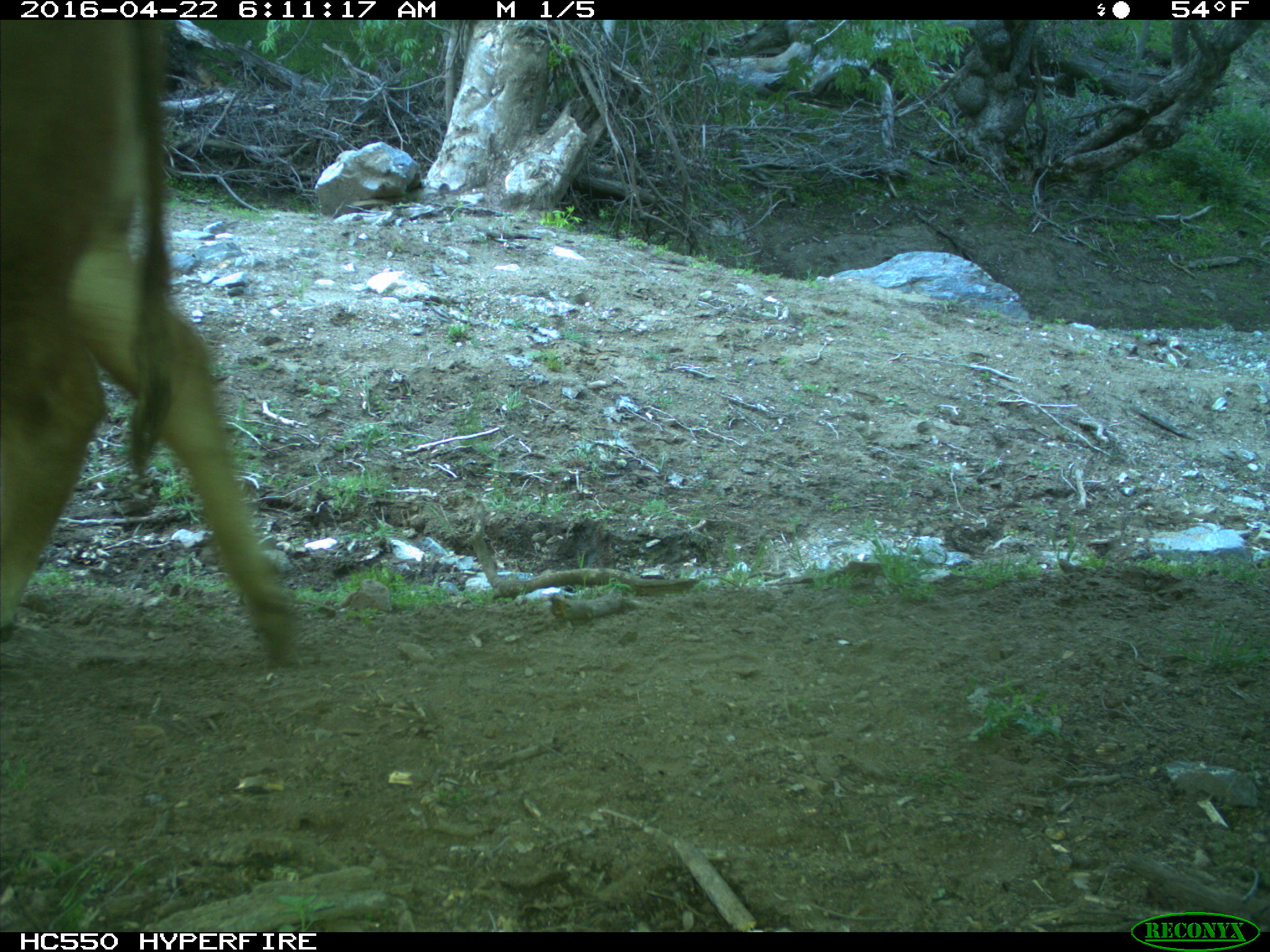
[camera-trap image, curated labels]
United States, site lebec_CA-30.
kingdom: Animalia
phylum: Chordata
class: Mammalia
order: Artiodactyla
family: Bovidae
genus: Bos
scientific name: Bos taurus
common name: domestic cow